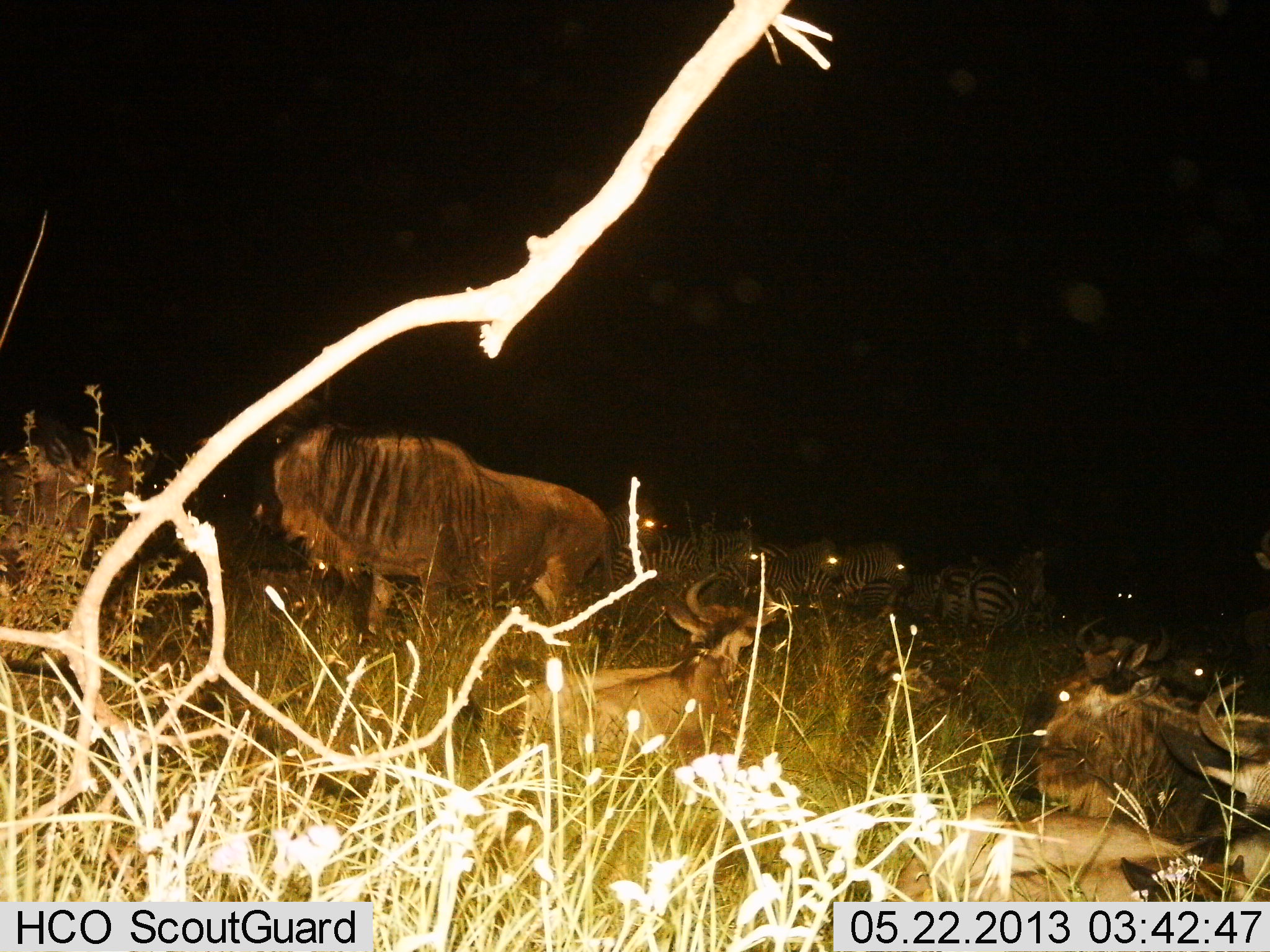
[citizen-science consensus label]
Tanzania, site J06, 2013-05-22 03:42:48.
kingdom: Animalia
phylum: Chordata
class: Mammalia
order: Artiodactyla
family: Bovidae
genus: Connochaetes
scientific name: Connochaetes taurinus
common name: blue wildebeest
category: wildebeest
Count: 4.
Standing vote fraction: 91%.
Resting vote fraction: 70%.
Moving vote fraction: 4%.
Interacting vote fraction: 0%.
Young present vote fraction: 0%.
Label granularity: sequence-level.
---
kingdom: Animalia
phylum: Chordata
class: Mammalia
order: Perissodactyla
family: Equidae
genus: Equus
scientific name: Equus quagga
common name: plains zebra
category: zebra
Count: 5.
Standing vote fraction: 76%.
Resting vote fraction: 20%.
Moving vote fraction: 20%.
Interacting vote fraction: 4%.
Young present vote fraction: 0%.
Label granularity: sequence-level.